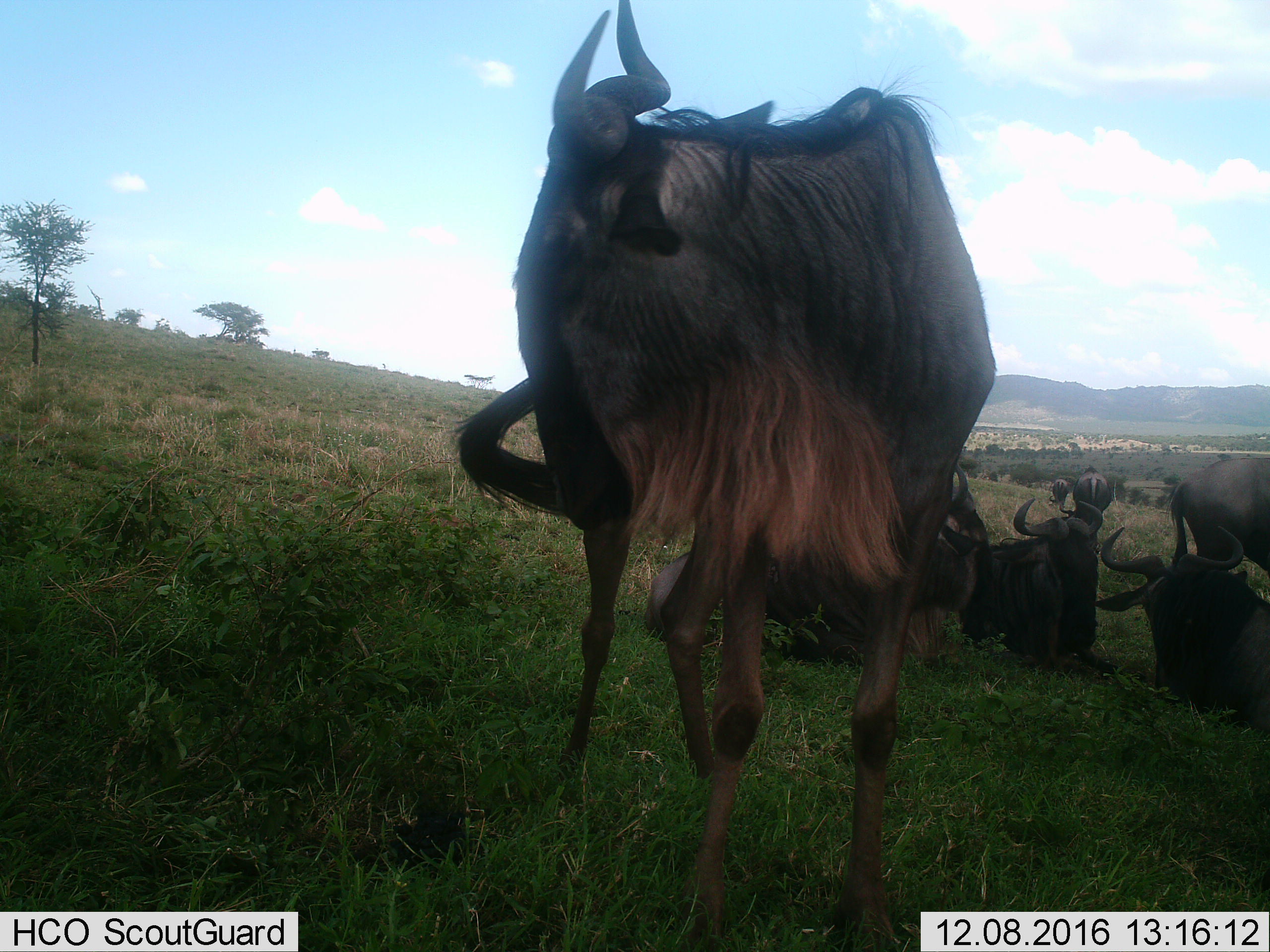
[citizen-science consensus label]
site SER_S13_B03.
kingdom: Animalia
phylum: Chordata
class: Mammalia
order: Artiodactyla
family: Bovidae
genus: Connochaetes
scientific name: Connochaetes taurinus taurinus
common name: blue wildebeest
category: wildebeestblue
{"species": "wildebeestblue (blue wildebeest) (Connochaetes taurinus taurinus)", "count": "7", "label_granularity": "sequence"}